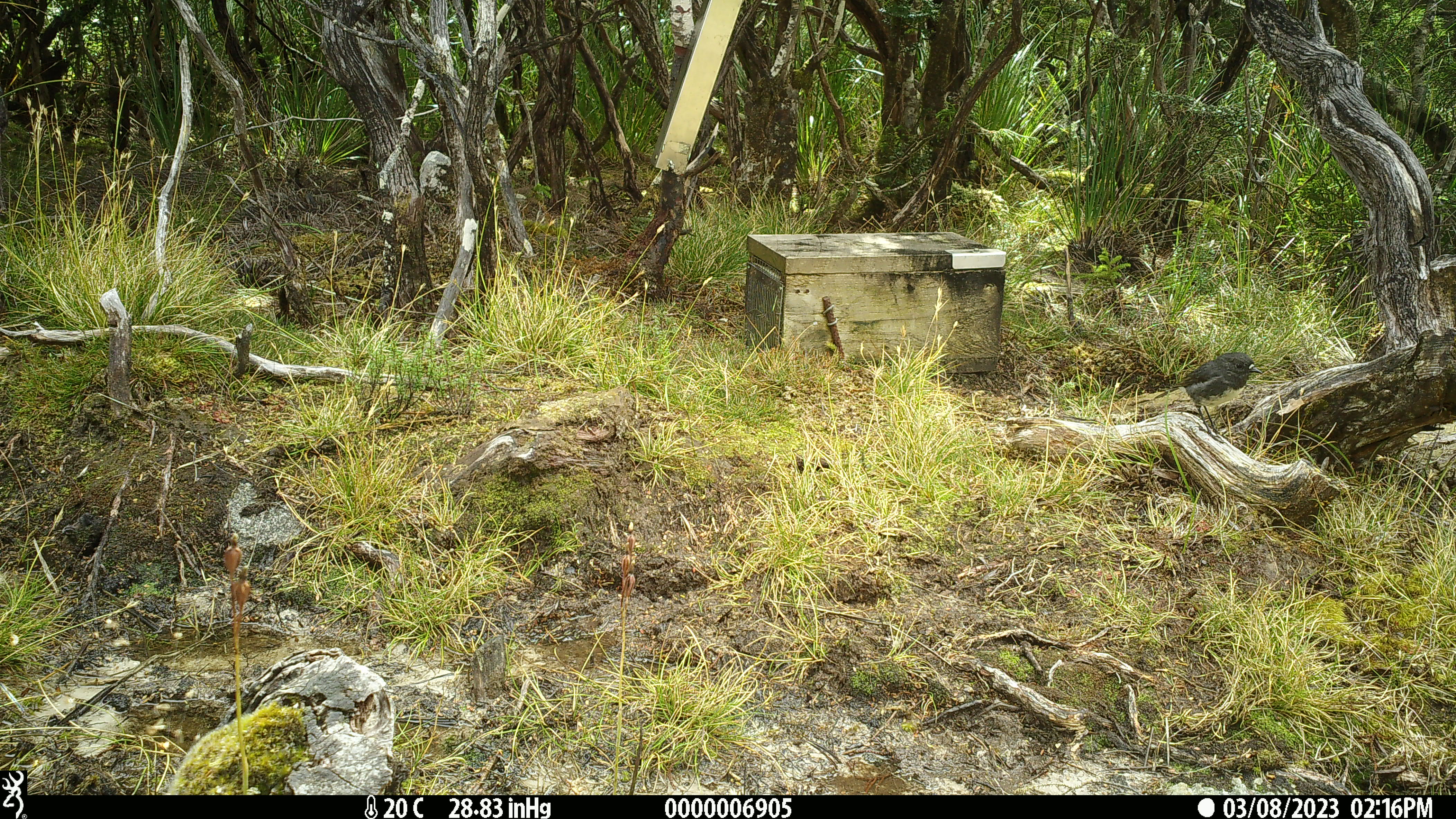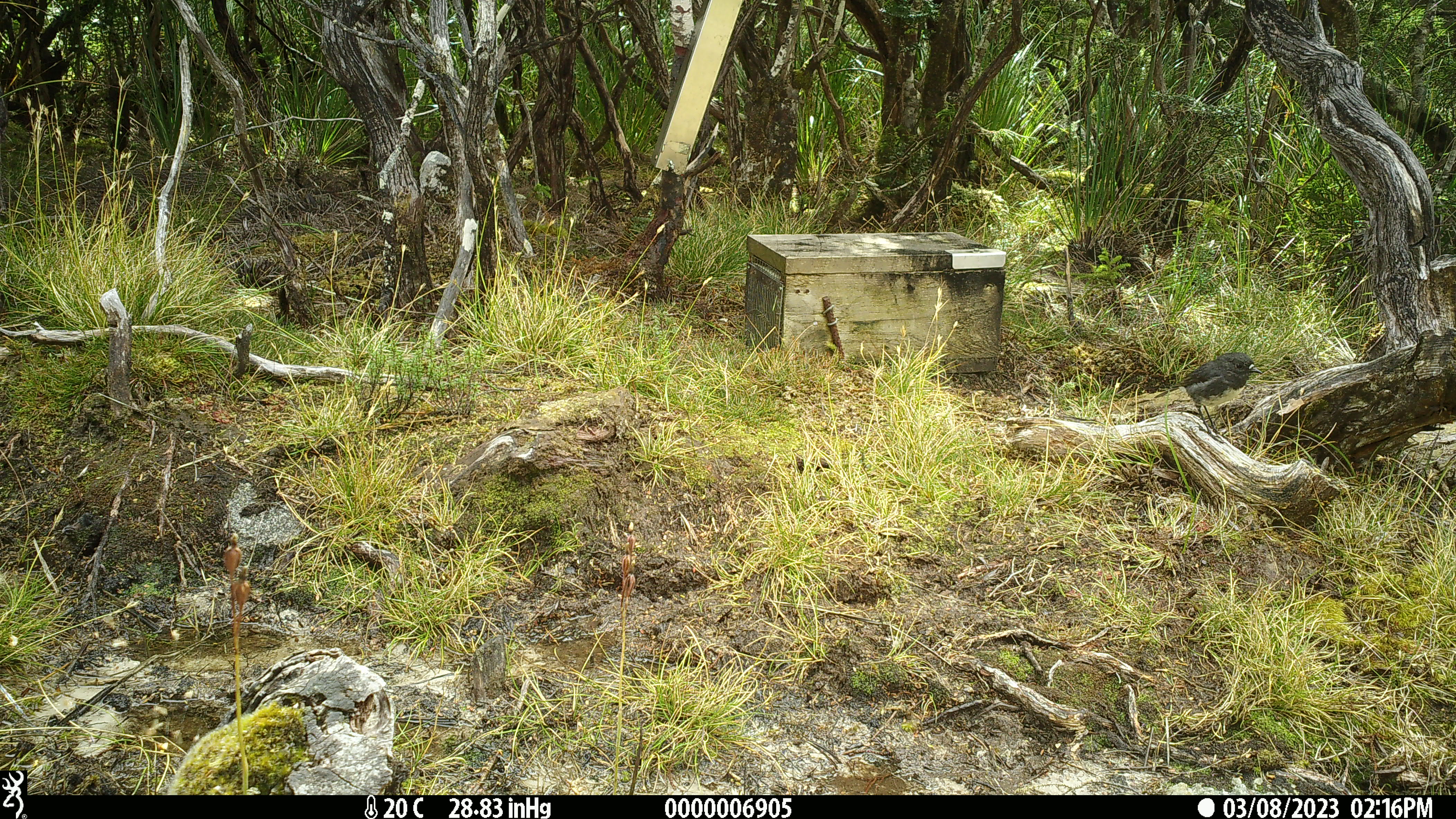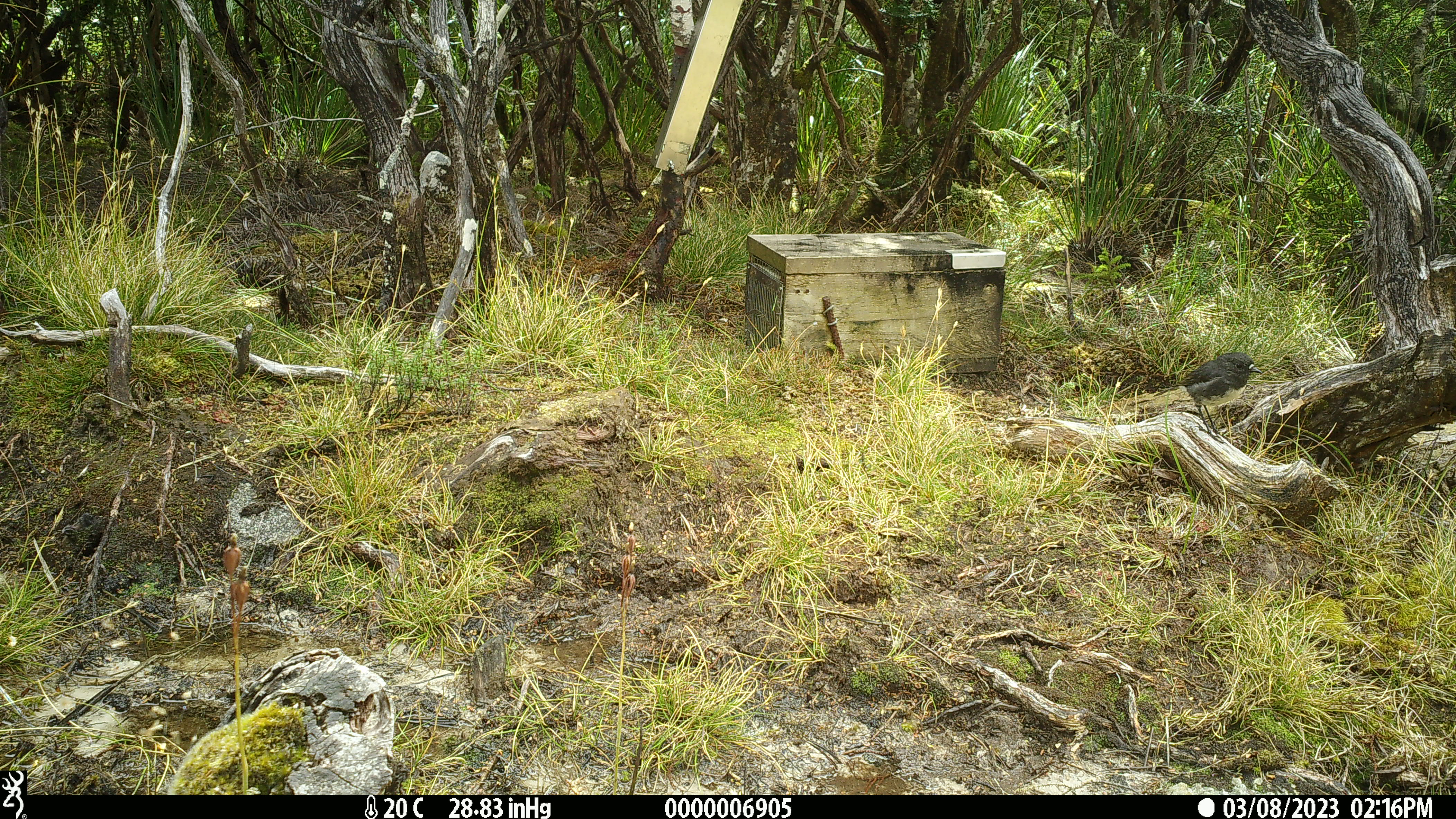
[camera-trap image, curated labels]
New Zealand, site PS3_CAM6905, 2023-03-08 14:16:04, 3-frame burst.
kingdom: Animalia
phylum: Chordata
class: Aves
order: Passeriformes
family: Petroicidae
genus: Petroica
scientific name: Petroica australis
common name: new zealand robin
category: robin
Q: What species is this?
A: Robin (new zealand robin) (Petroica australis).